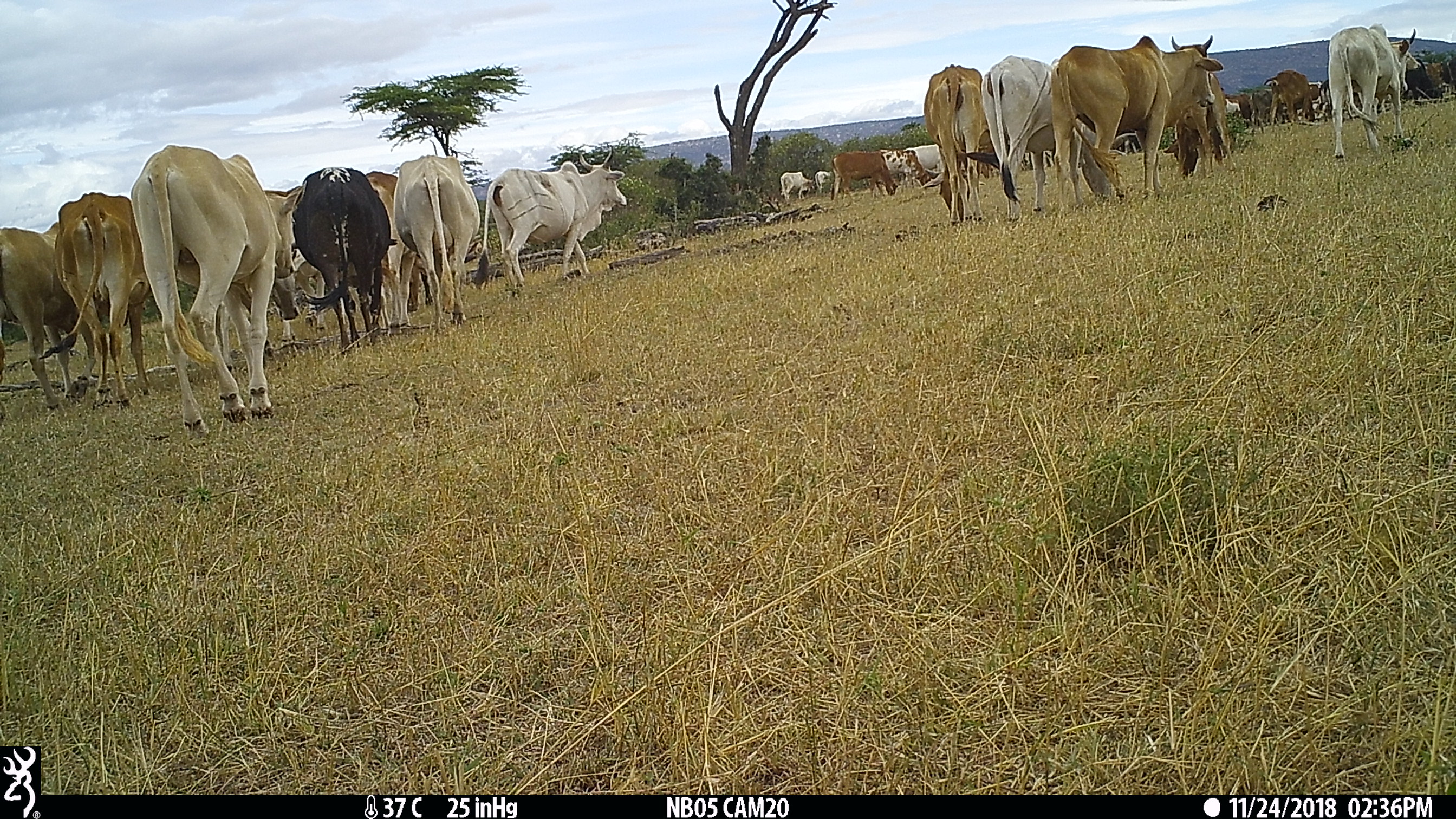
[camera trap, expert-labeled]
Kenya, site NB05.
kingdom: Animalia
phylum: Chordata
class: Mammalia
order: Artiodactyla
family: Bovidae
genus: Bos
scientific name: Bos taurus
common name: cattle